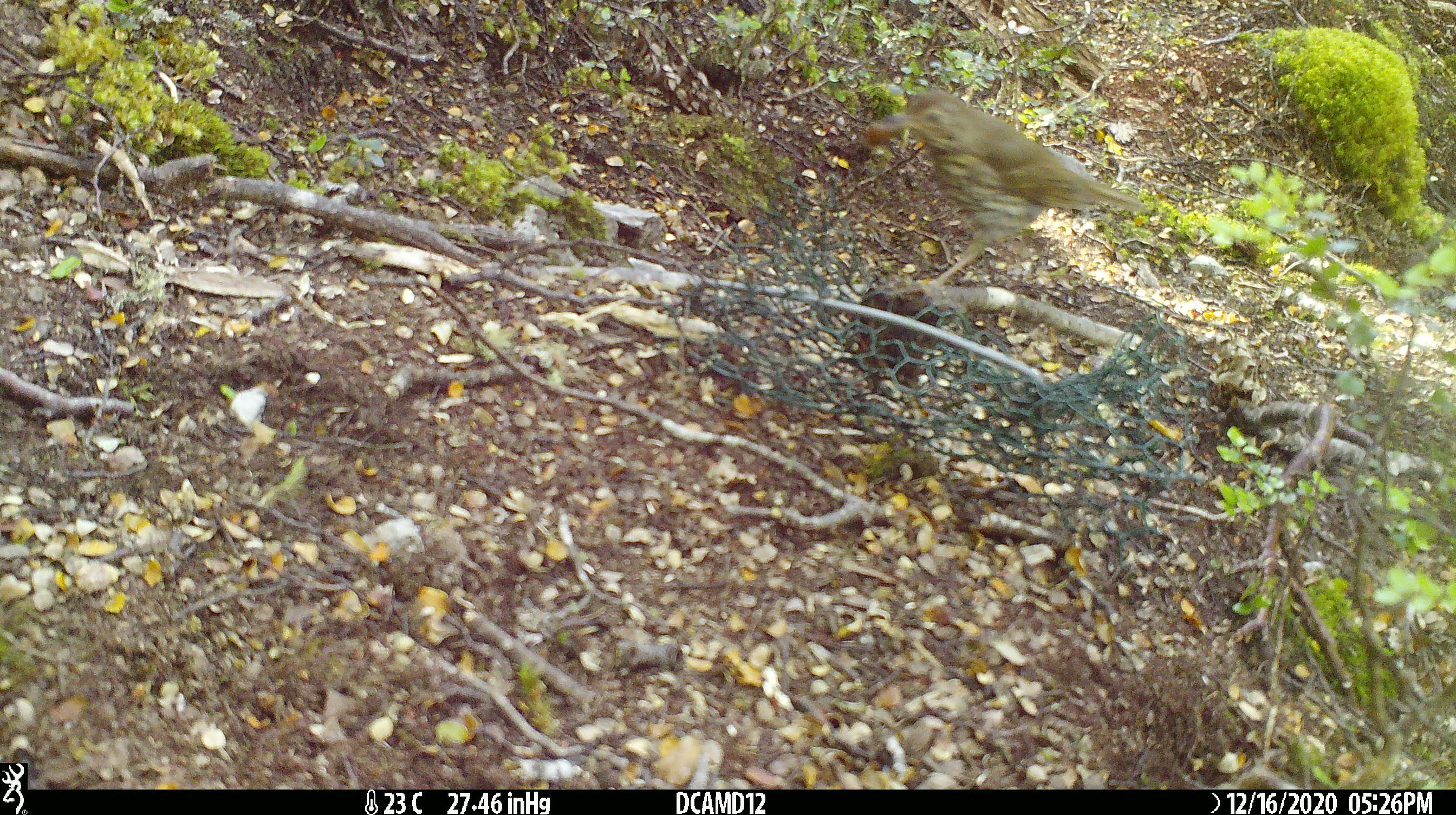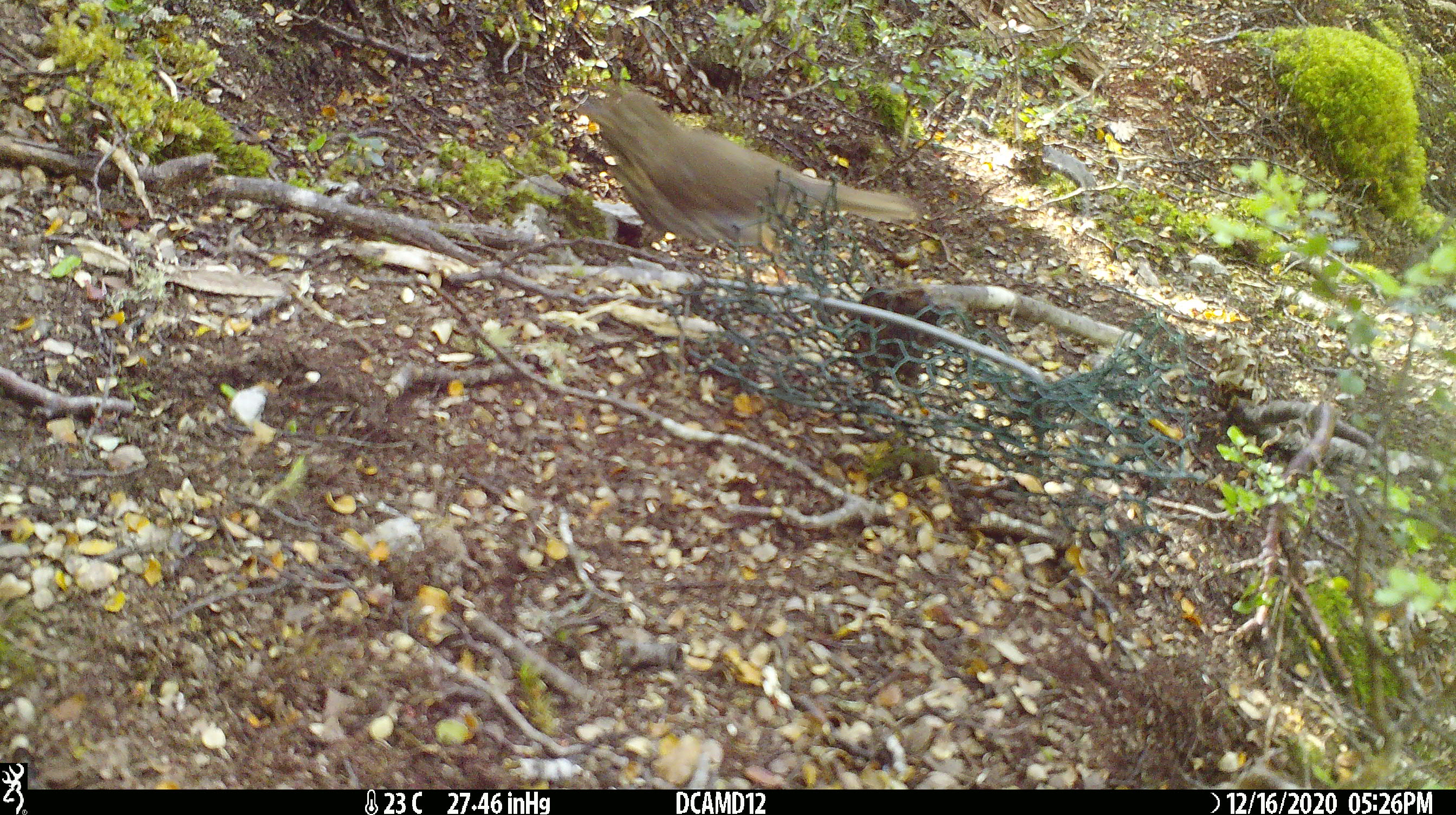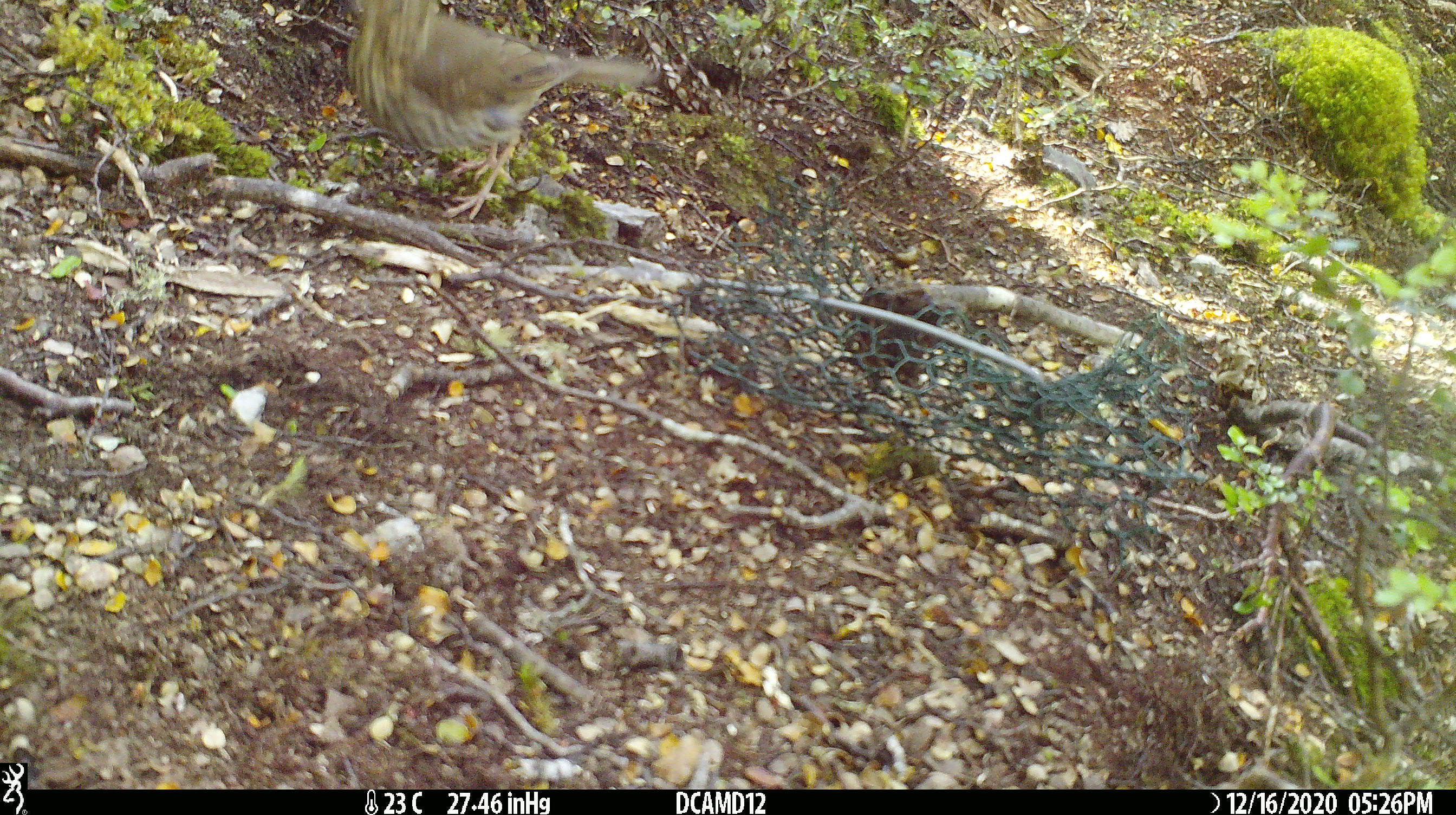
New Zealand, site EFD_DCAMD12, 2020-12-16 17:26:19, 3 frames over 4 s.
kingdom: Animalia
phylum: Chordata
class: Aves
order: Passeriformes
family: Turdidae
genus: Turdus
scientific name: Turdus philomelos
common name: song thrush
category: thrush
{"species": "thrush (song thrush) (Turdus philomelos)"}